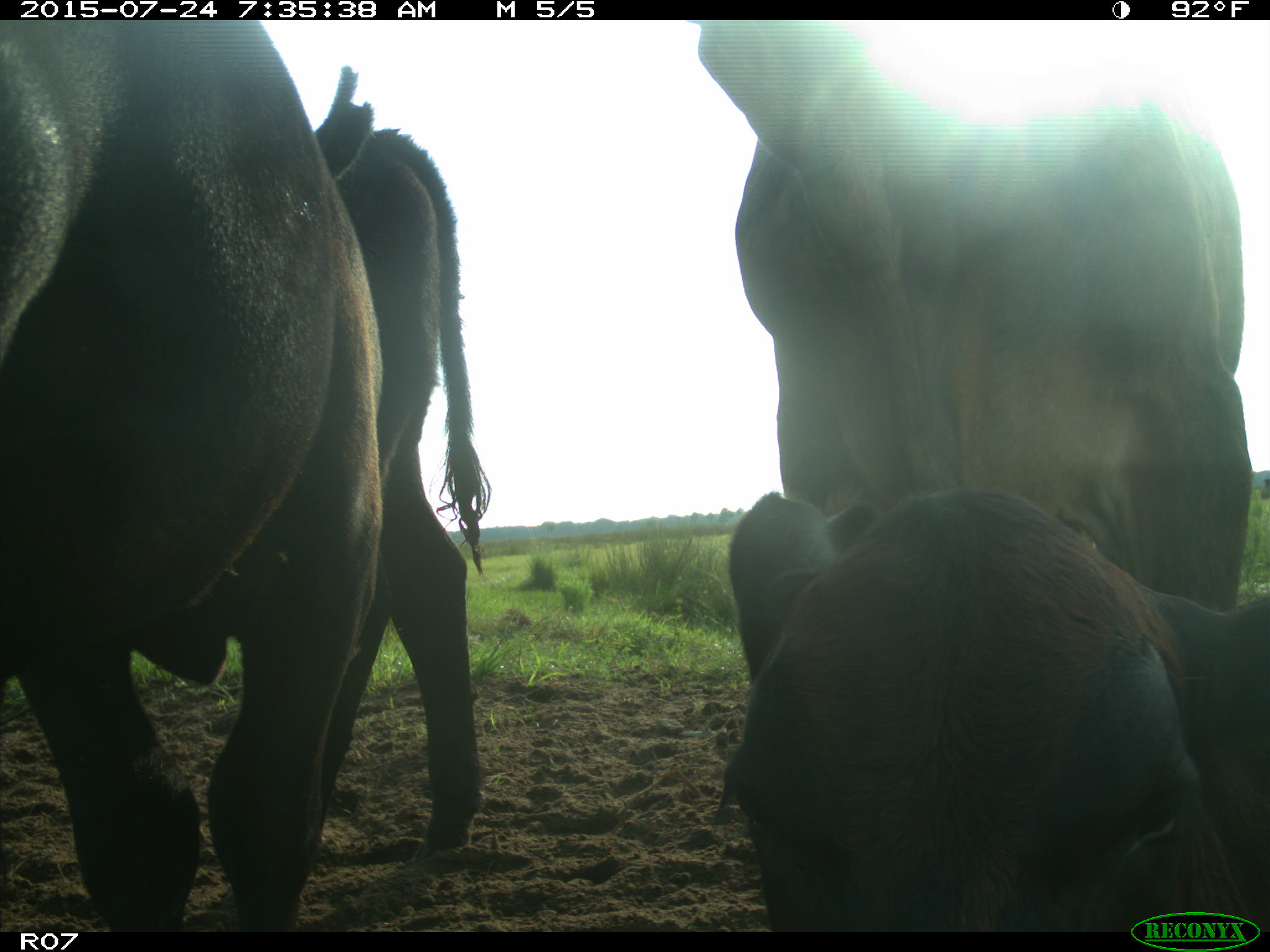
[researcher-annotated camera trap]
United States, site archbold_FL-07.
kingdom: Animalia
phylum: Chordata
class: Mammalia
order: Artiodactyla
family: Bovidae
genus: Bos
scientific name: Bos taurus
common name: domestic cow